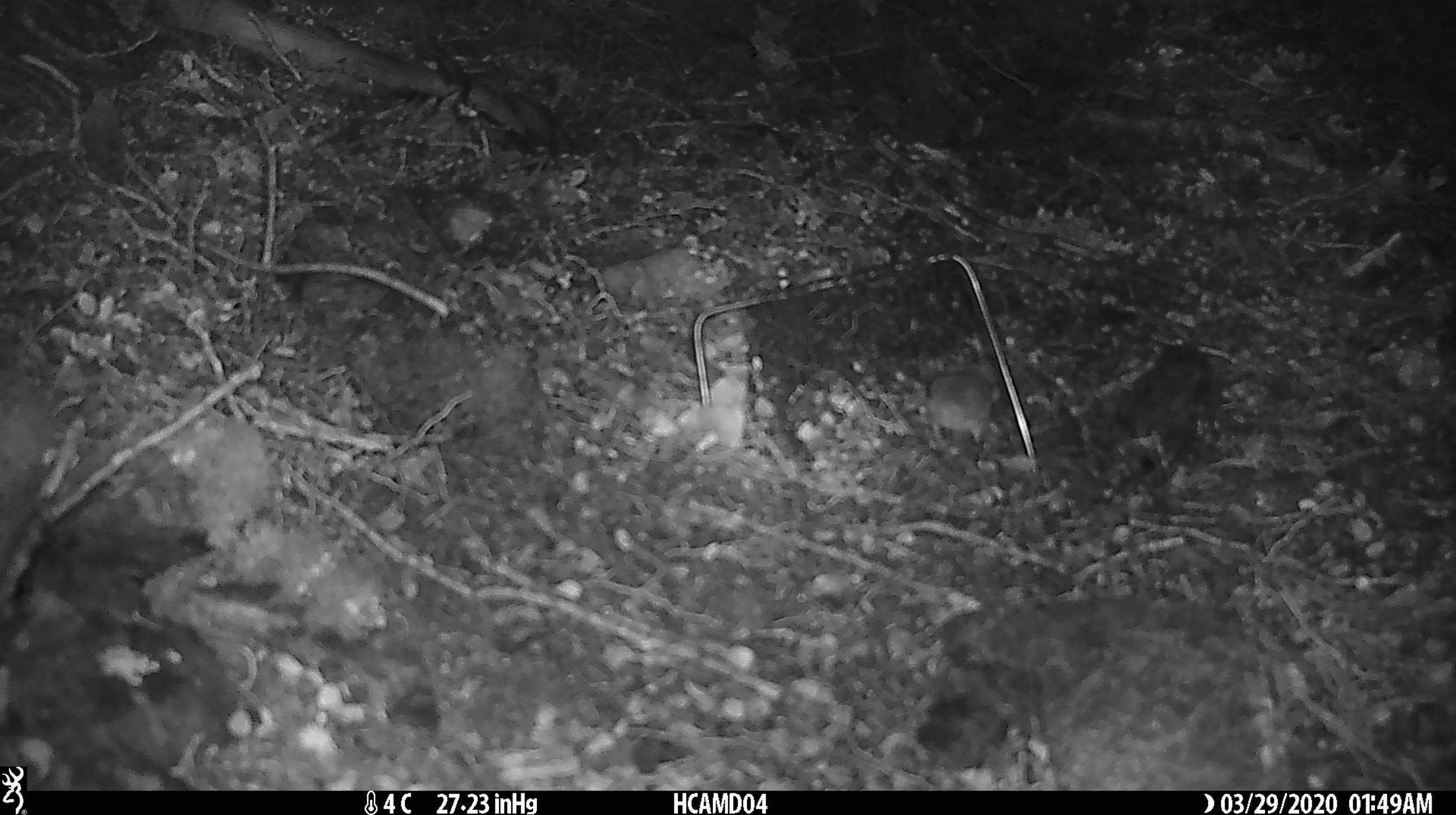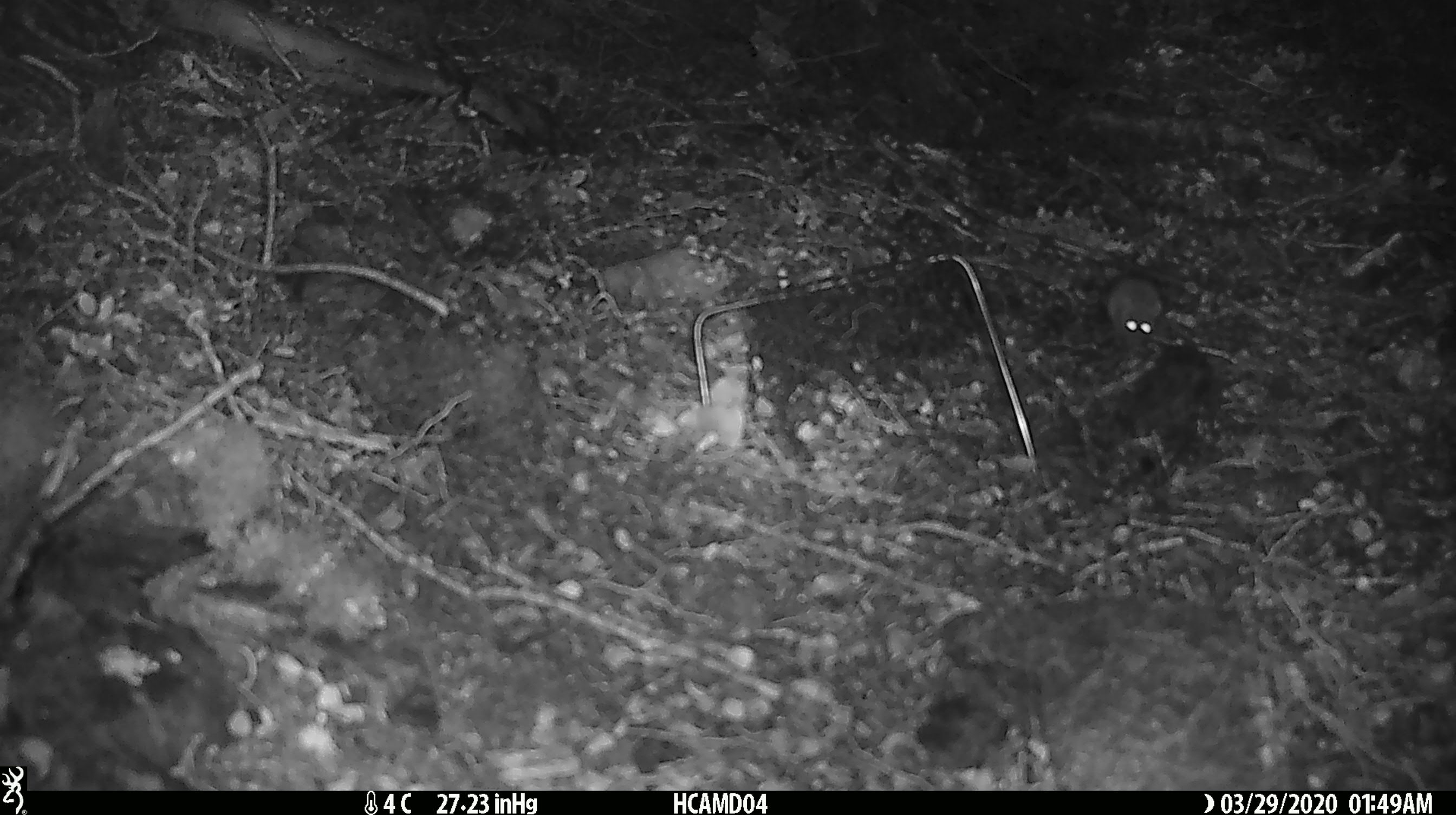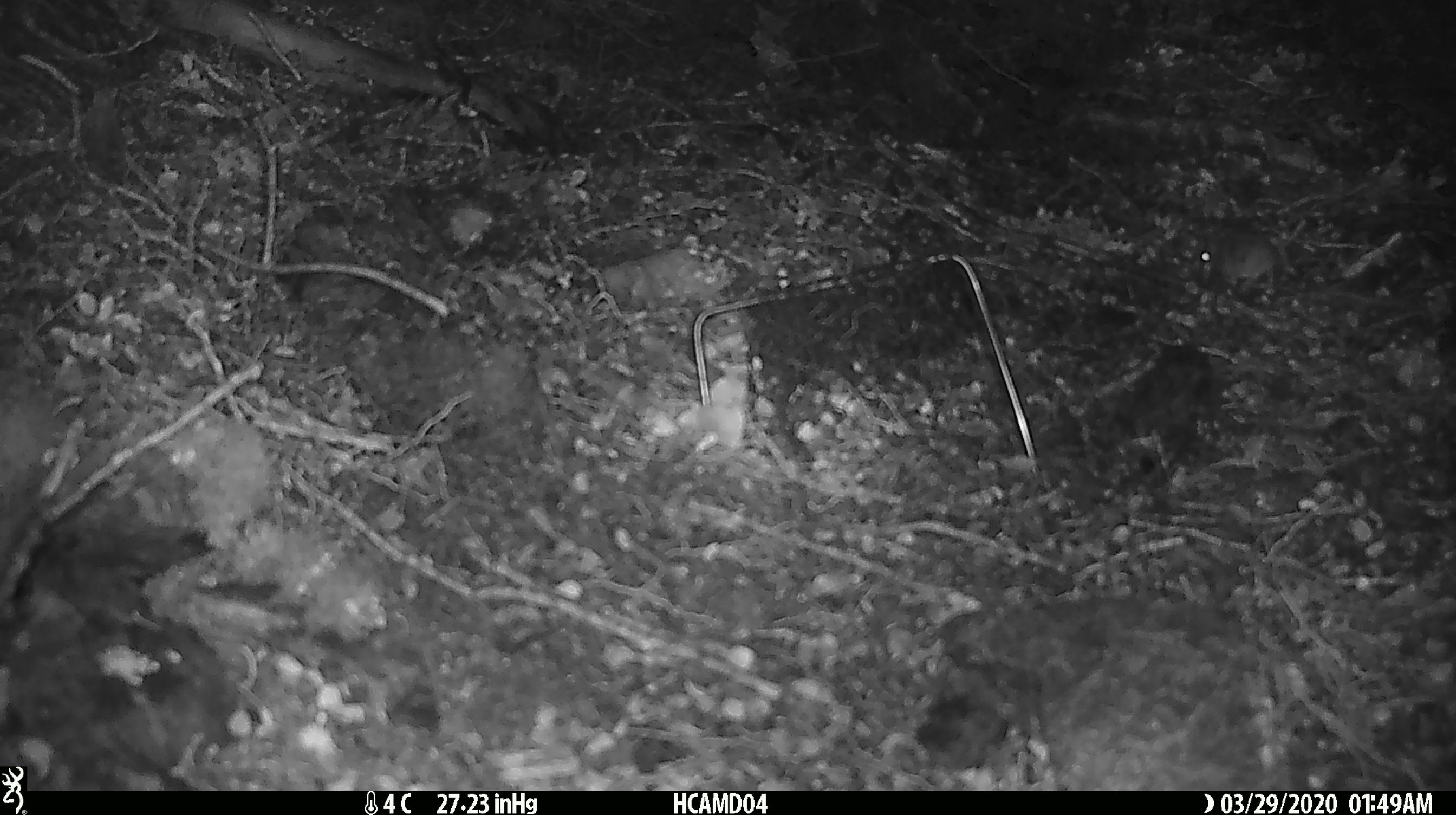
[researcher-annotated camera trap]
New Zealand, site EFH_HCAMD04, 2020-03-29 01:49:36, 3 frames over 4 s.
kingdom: Animalia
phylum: Chordata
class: Mammalia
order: Rodentia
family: Muridae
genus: Mus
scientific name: Mus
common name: mouse